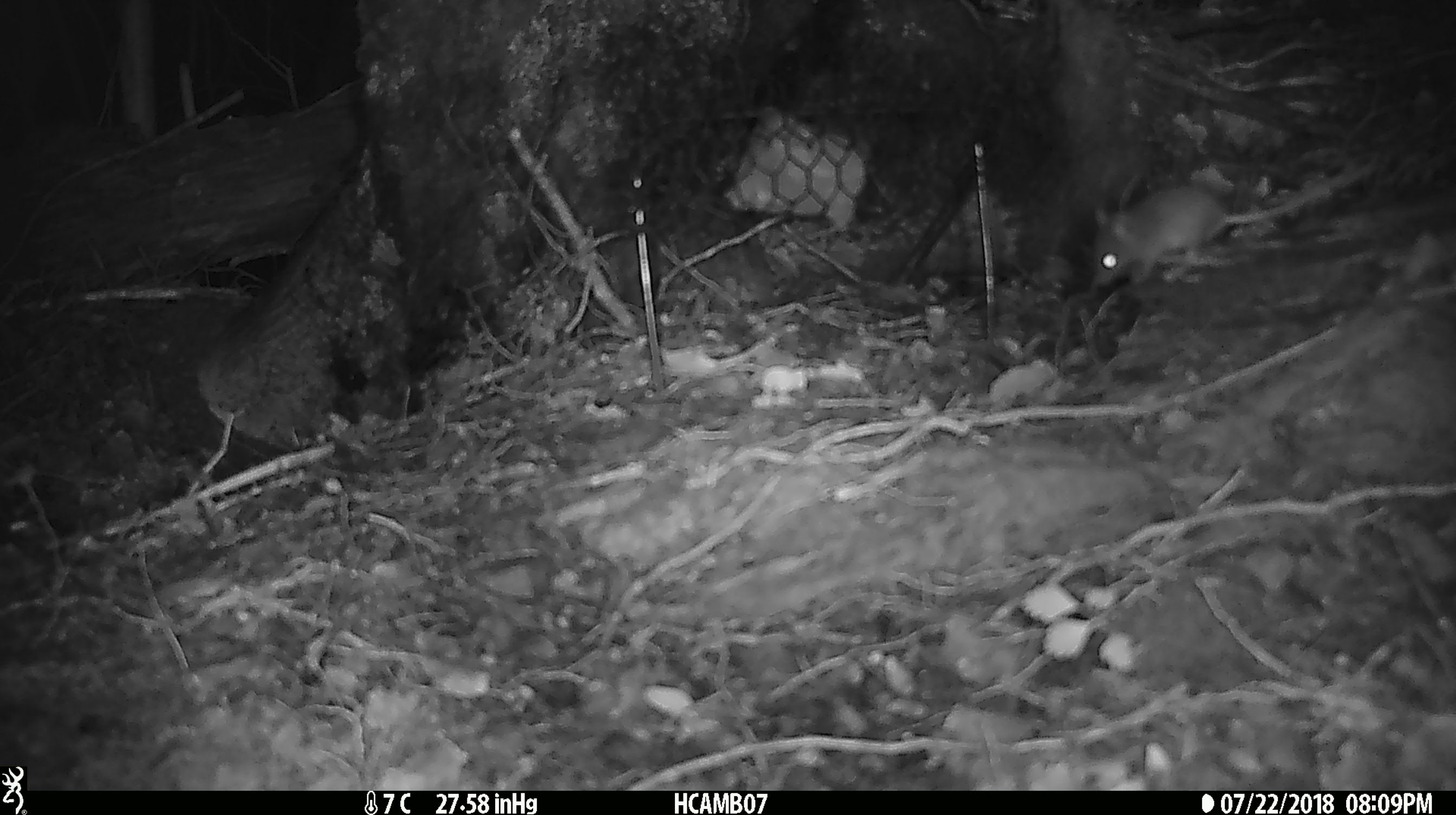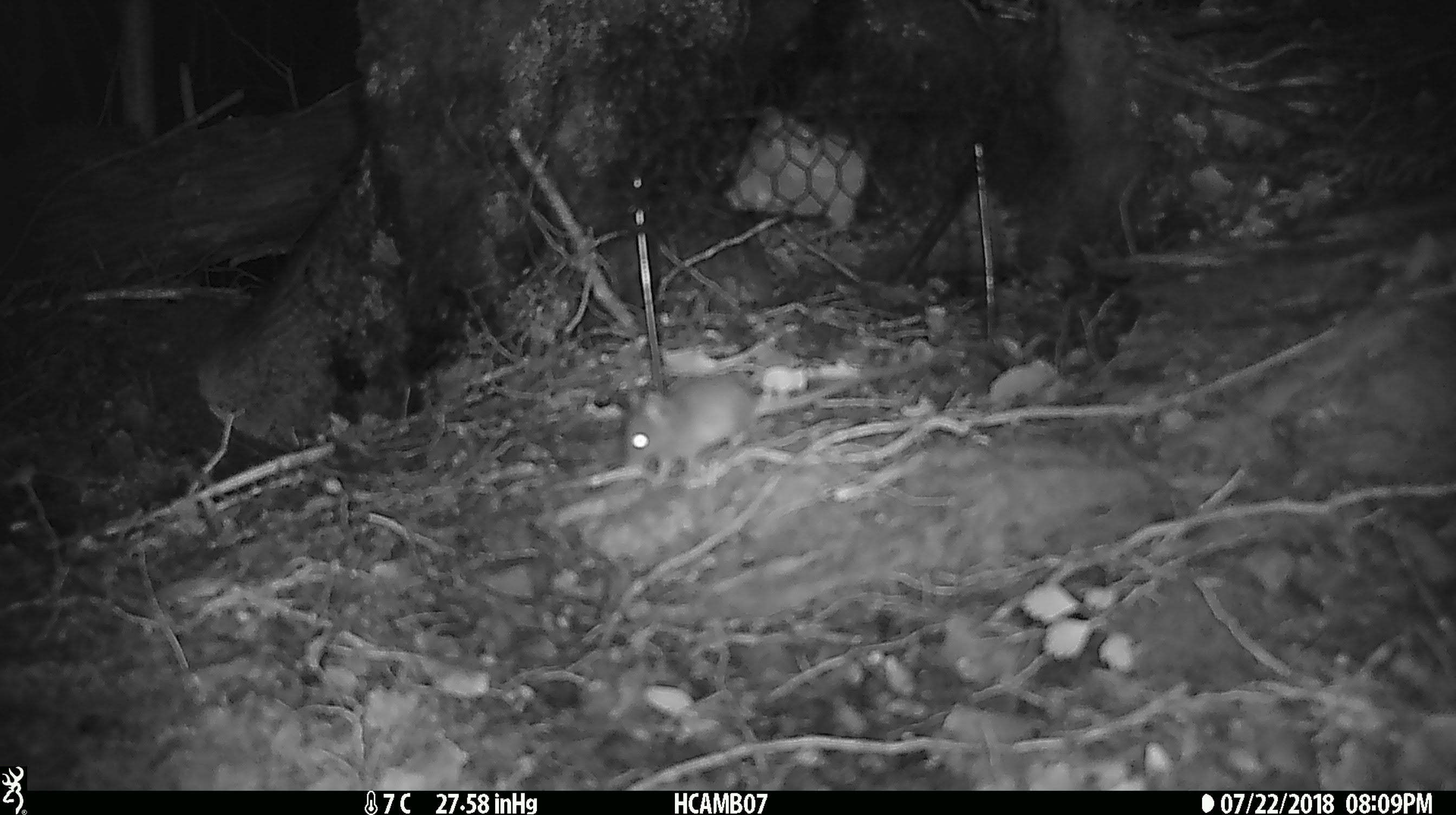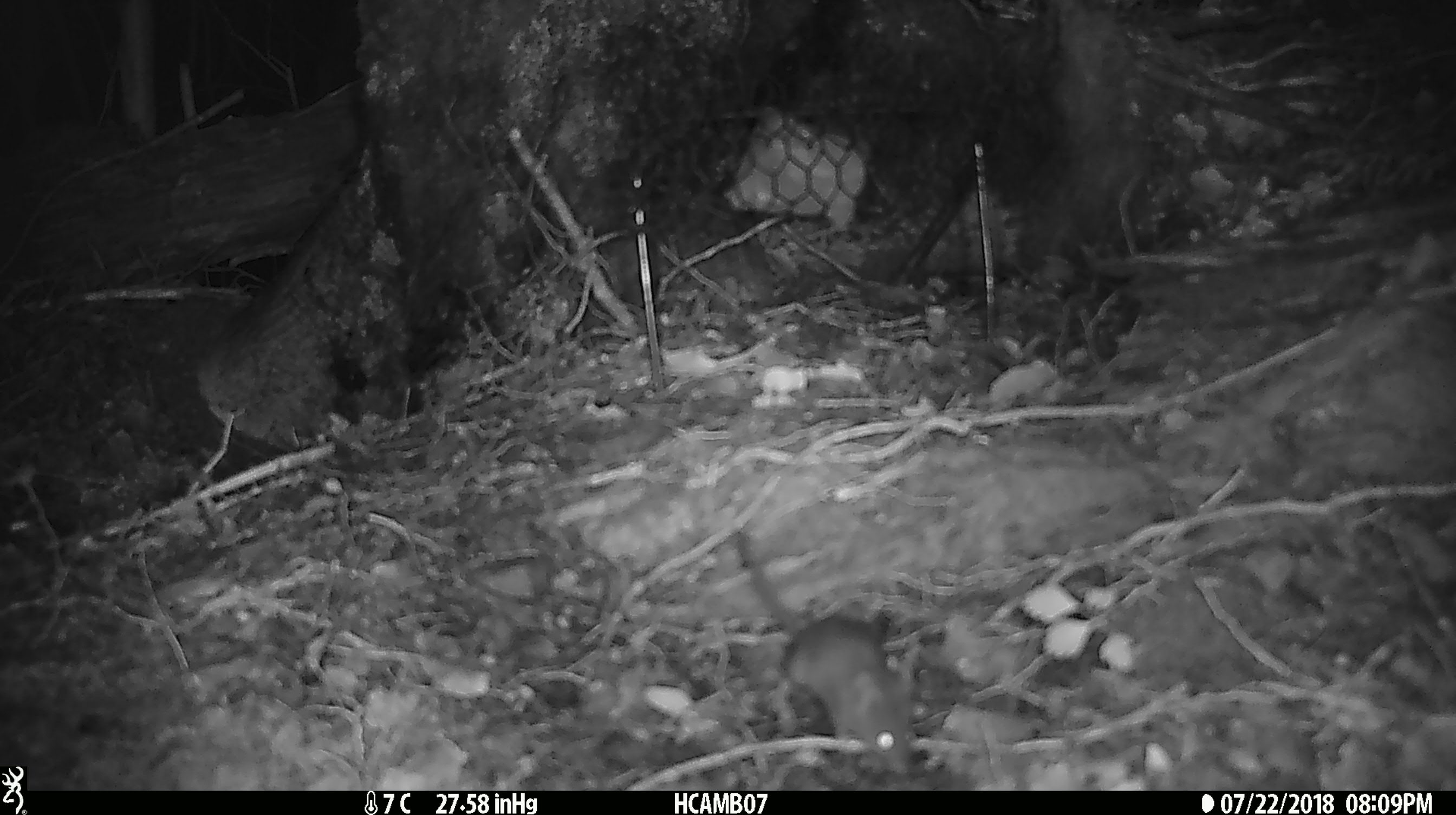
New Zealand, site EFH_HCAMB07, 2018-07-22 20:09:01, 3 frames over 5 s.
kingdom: Animalia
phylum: Chordata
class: Mammalia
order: Rodentia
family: Muridae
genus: Mus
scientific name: Mus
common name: mouse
Mouse (Mus).